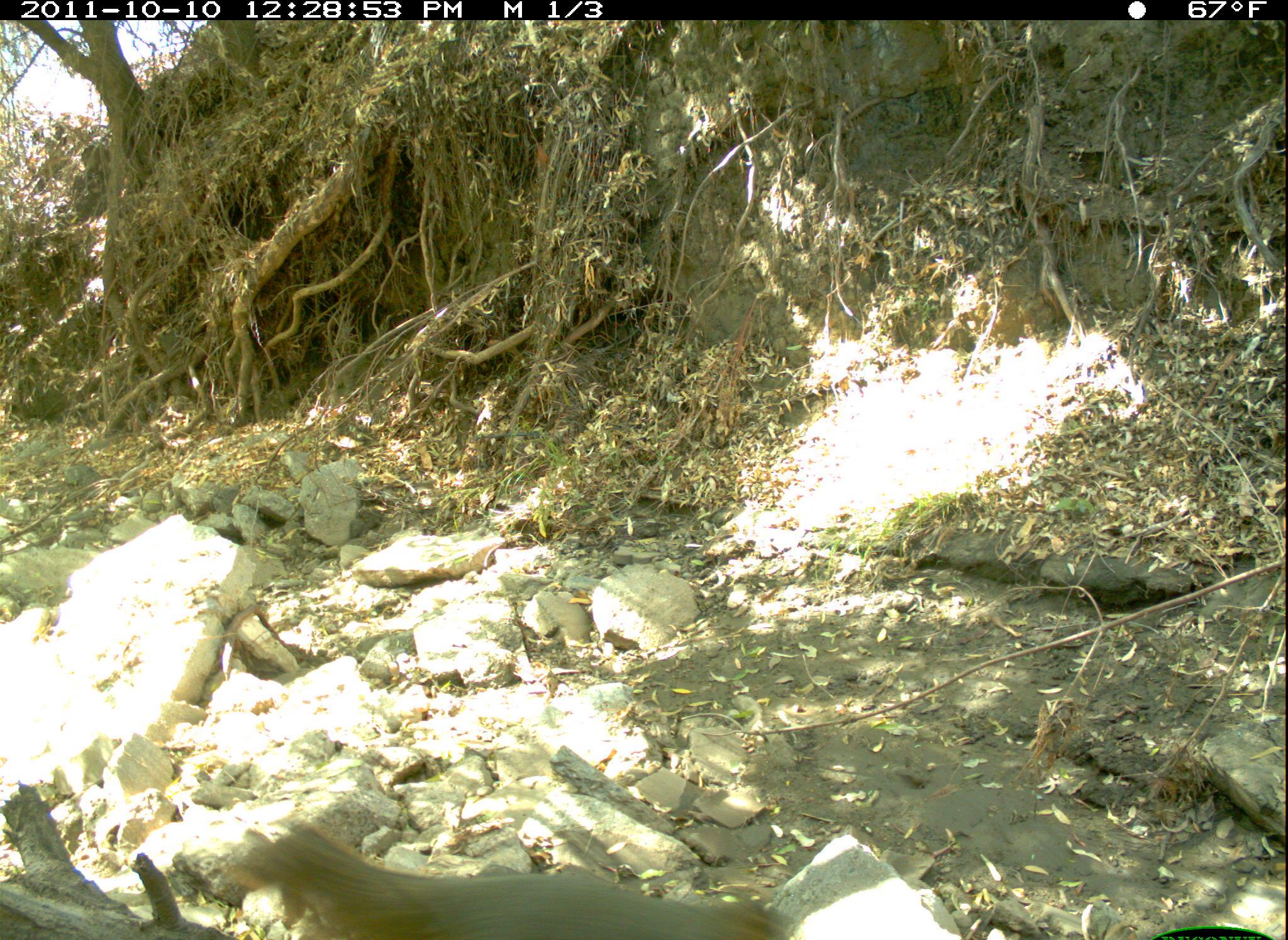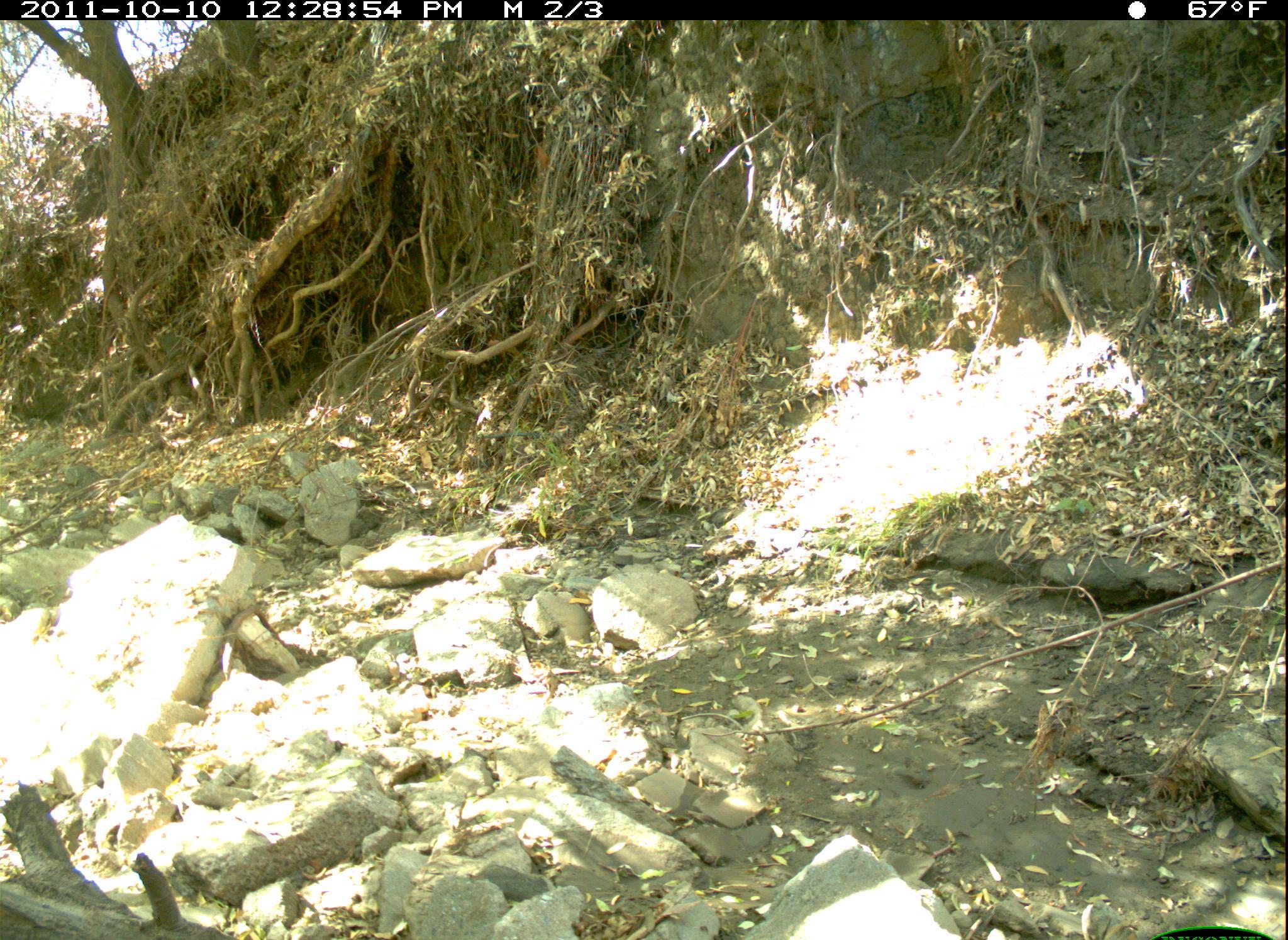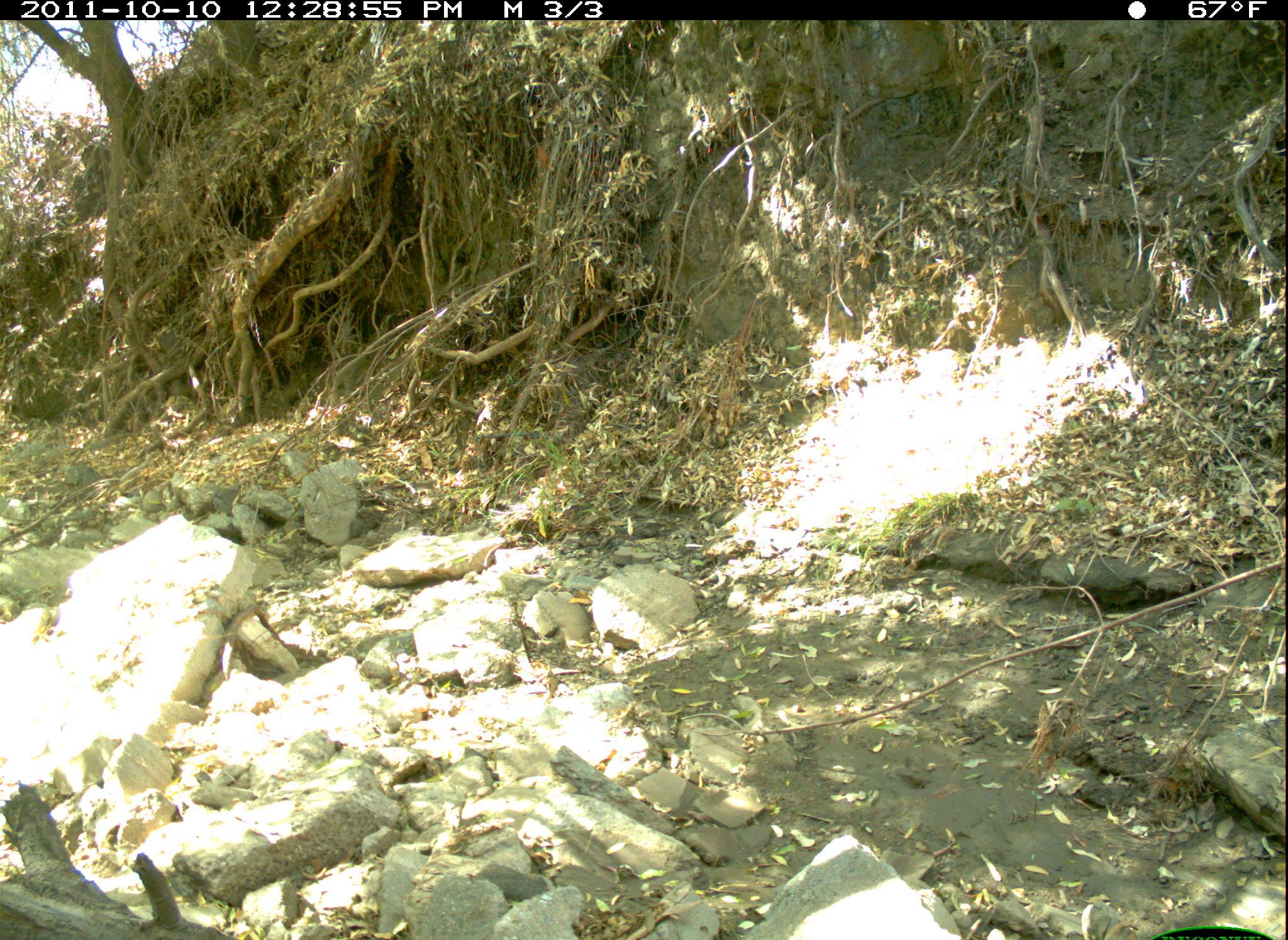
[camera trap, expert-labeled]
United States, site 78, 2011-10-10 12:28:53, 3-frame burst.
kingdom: Animalia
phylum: Chordata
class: Mammalia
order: Rodentia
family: Sciuridae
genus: Sciurus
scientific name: Sciurus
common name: squirrel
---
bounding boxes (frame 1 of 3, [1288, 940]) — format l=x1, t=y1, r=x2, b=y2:
squirrel: l=208, t=812, r=823, b=940